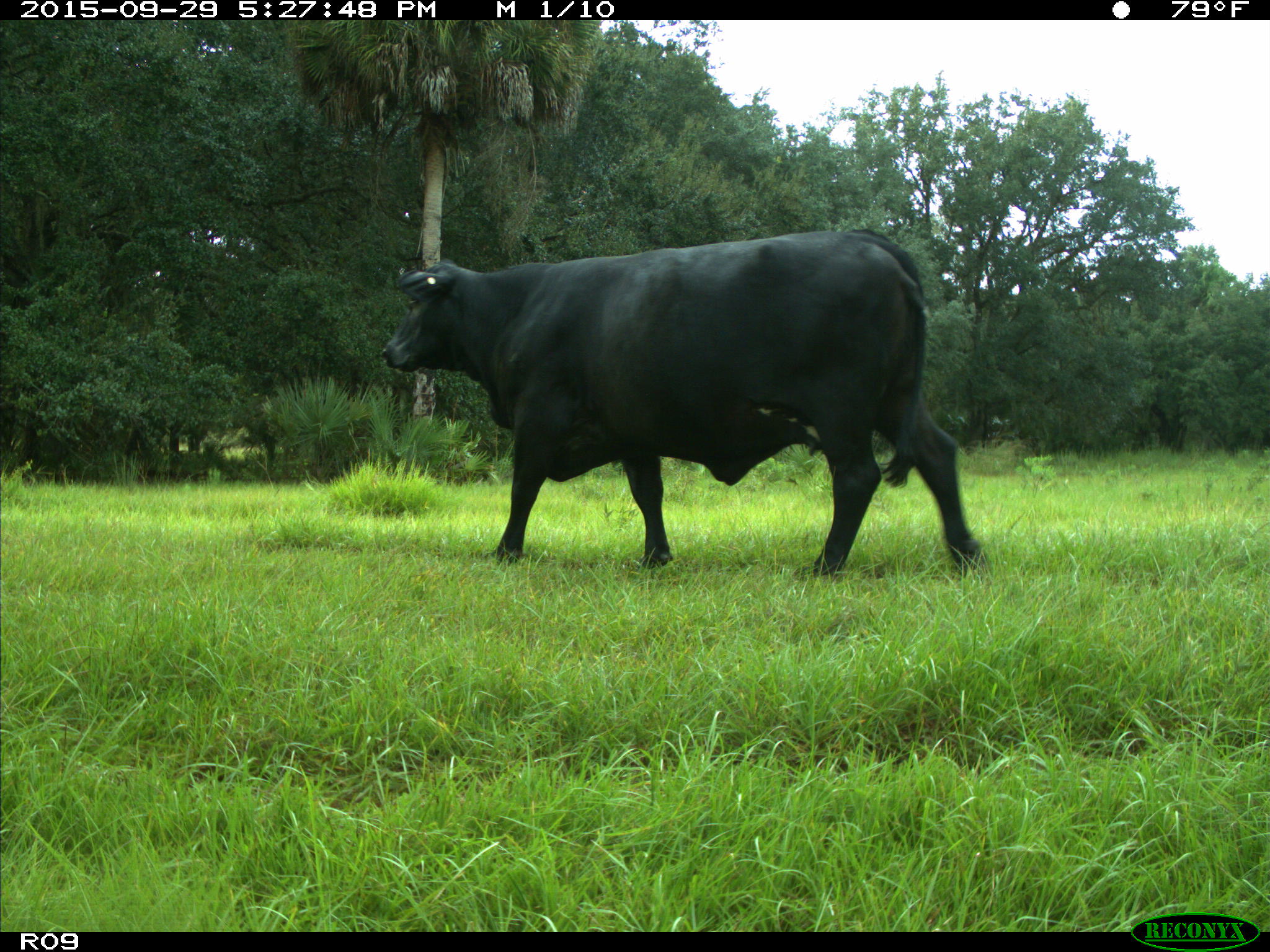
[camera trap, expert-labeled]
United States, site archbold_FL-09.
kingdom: Animalia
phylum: Chordata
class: Mammalia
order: Artiodactyla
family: Bovidae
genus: Bos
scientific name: Bos taurus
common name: domestic cow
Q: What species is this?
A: Bos taurus (domestic cow).